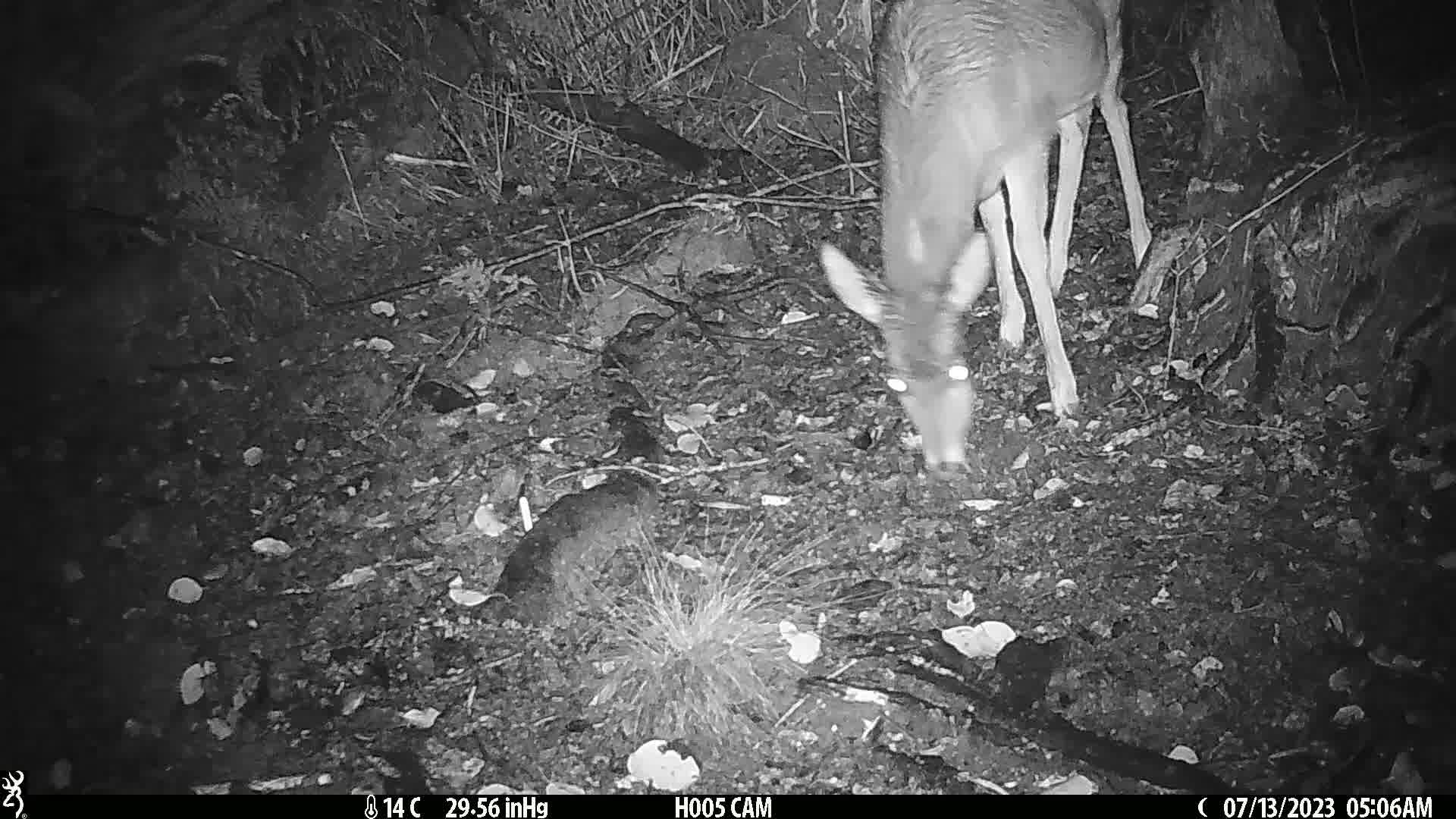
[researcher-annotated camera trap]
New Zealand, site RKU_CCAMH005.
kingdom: Animalia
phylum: Chordata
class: Mammalia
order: Artiodactyla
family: Cervidae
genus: Odocoileus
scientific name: Odocoileus virginianus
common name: white-tailed deer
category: white tailed deer